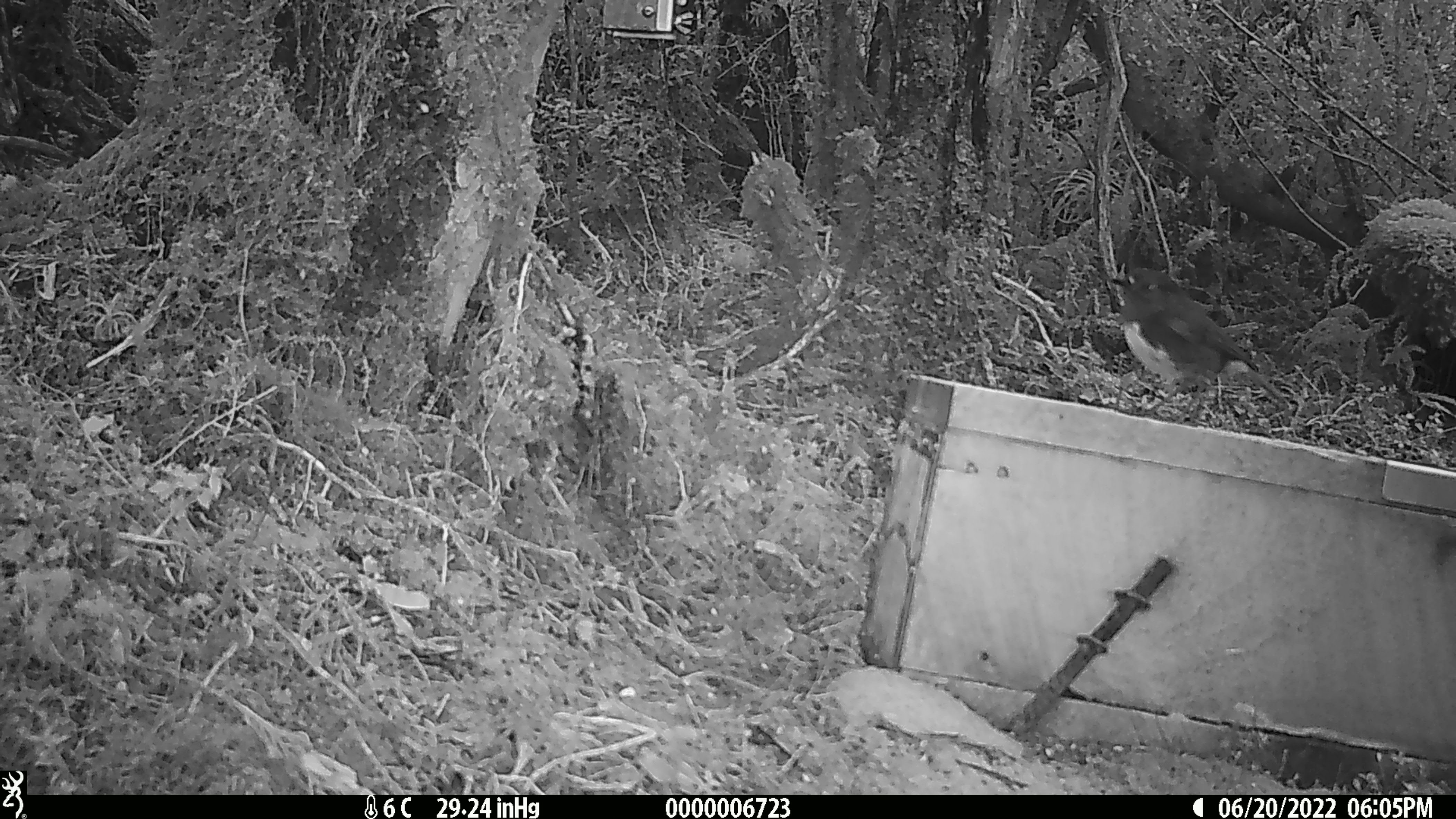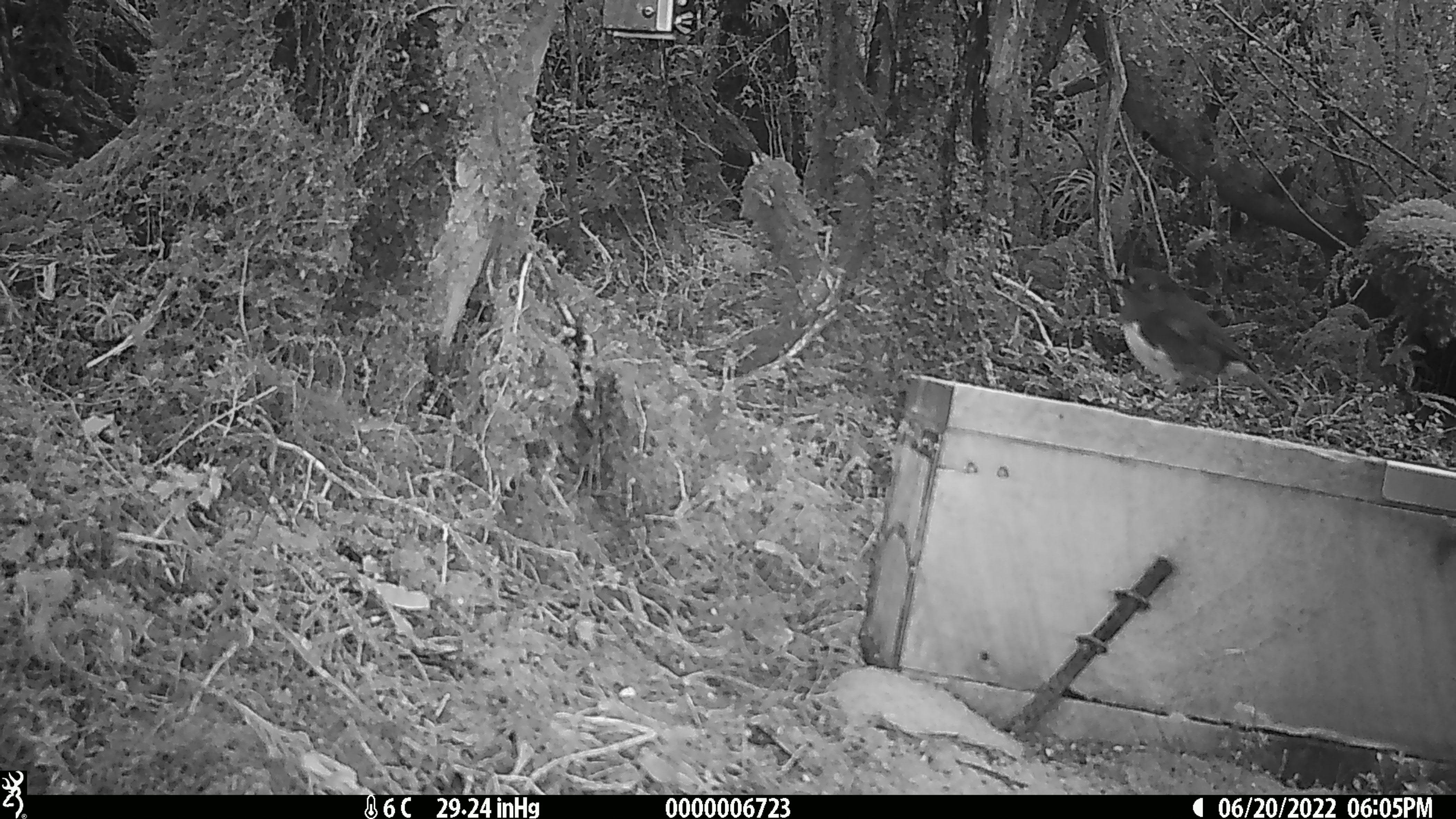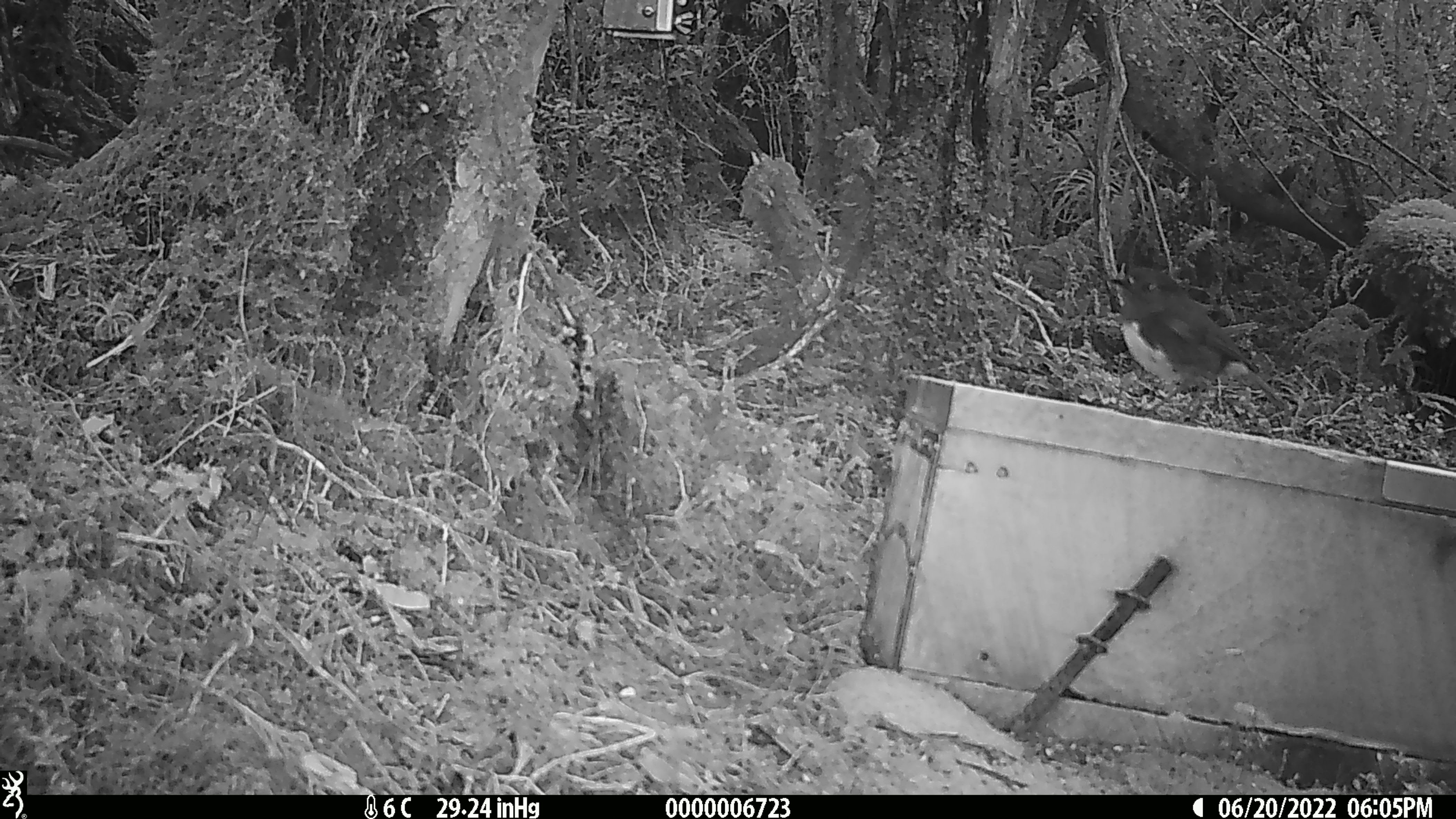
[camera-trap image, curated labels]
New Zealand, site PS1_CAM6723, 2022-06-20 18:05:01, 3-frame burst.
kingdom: Animalia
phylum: Chordata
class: Aves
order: Passeriformes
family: Petroicidae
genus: Petroica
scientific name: Petroica australis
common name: new zealand robin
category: robin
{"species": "robin (new zealand robin) (Petroica australis)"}